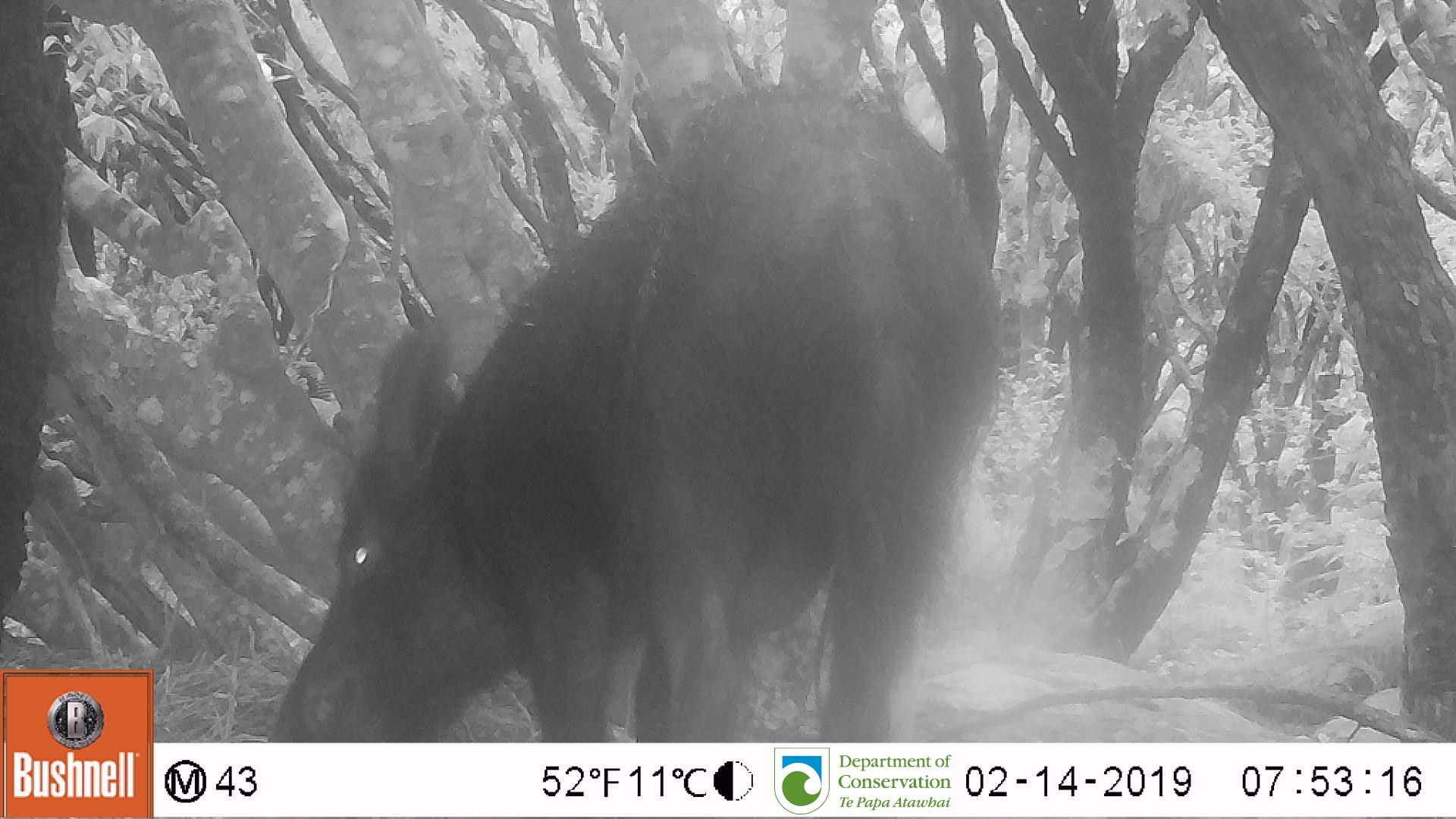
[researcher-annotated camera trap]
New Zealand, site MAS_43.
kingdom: Animalia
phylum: Chordata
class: Mammalia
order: Artiodactyla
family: Suidae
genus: Sus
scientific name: Sus scrofa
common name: pig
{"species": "pig (Sus scrofa)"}